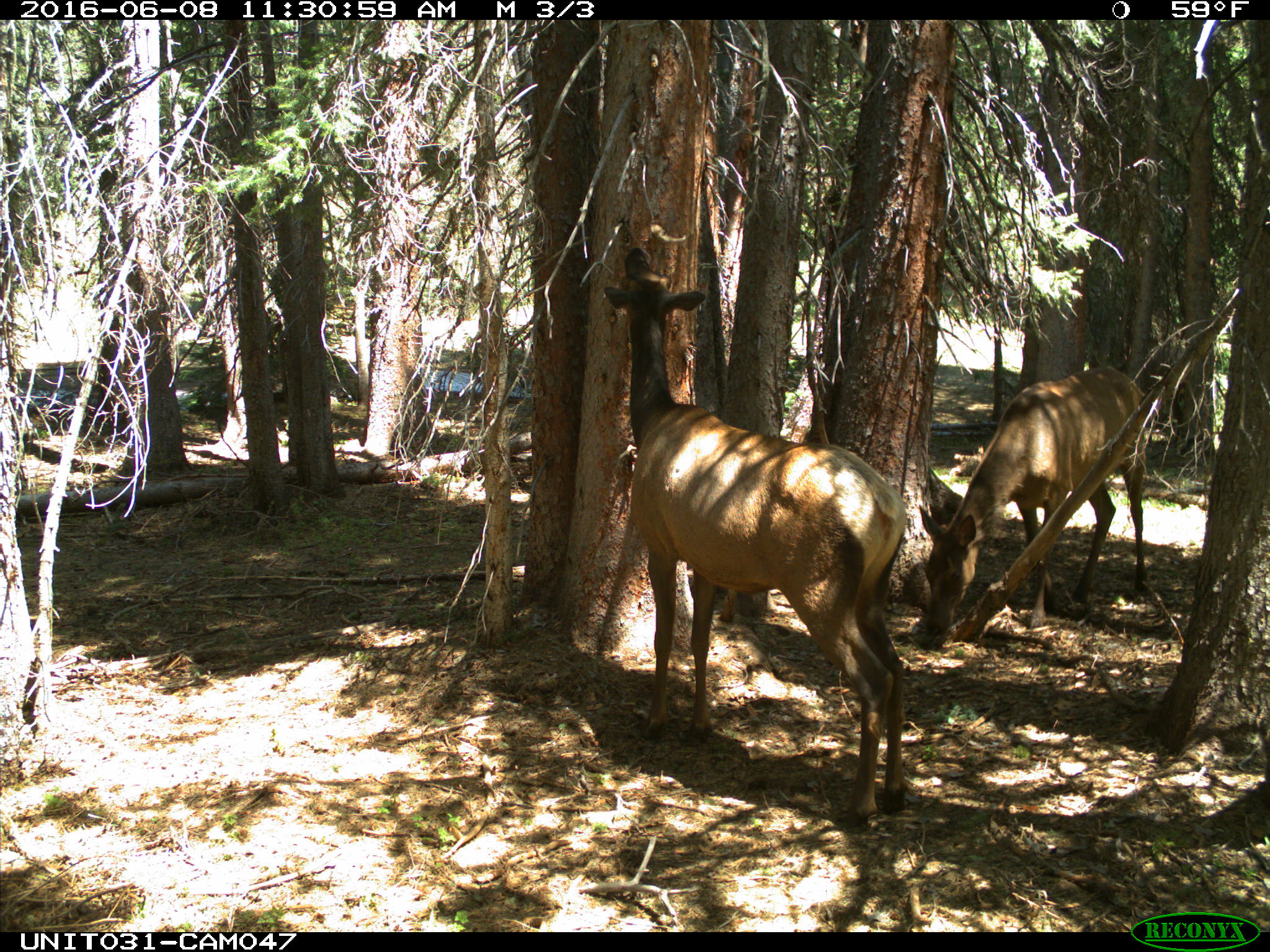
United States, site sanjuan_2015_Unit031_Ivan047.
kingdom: Animalia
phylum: Chordata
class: Mammalia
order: Artiodactyla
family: Cervidae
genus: Cervus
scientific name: Cervus elaphus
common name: red deer